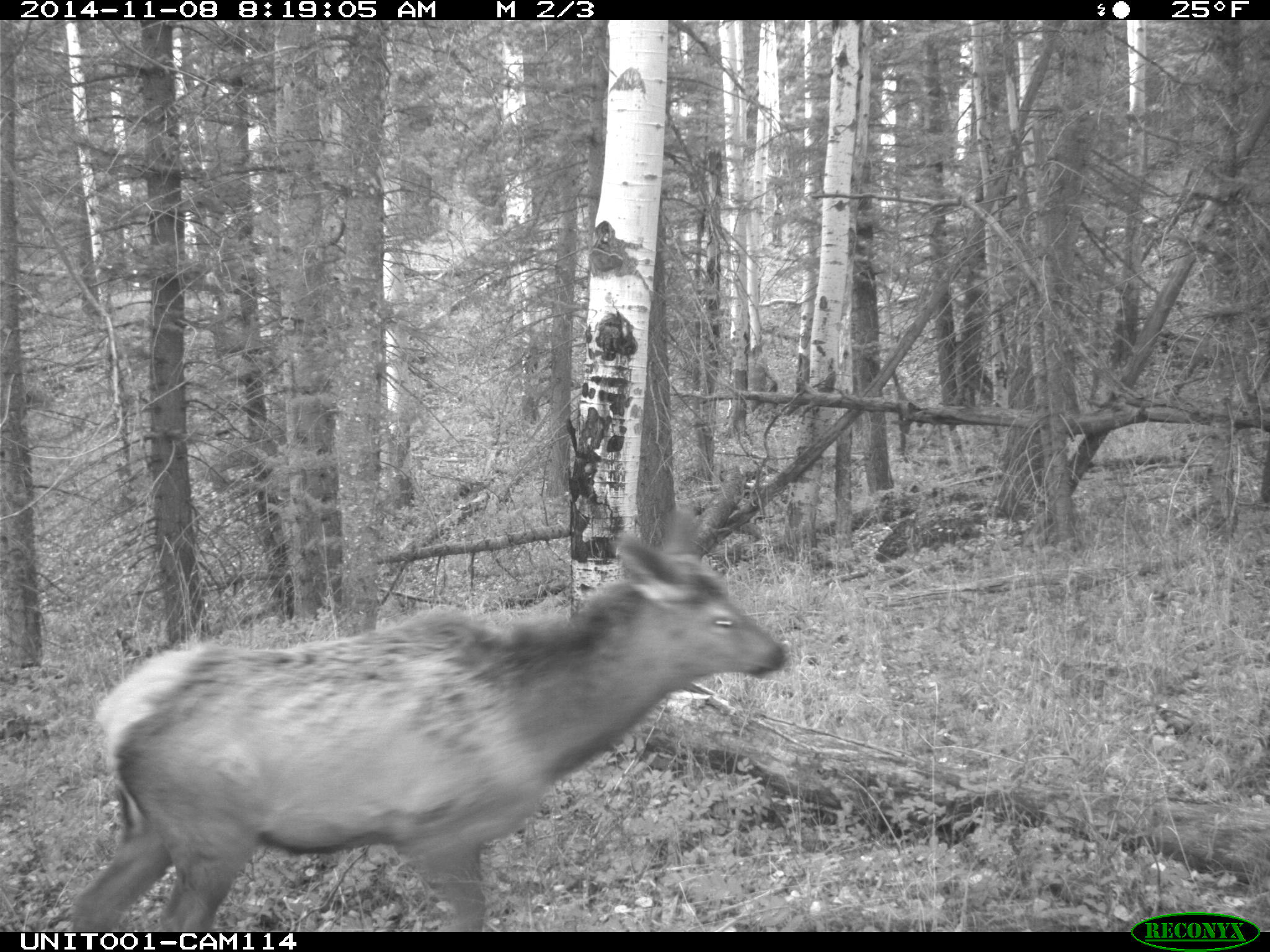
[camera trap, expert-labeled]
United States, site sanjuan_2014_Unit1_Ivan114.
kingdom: Animalia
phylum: Chordata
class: Mammalia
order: Artiodactyla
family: Cervidae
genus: Cervus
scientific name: Cervus elaphus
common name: red deer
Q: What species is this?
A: Cervus elaphus (red deer).